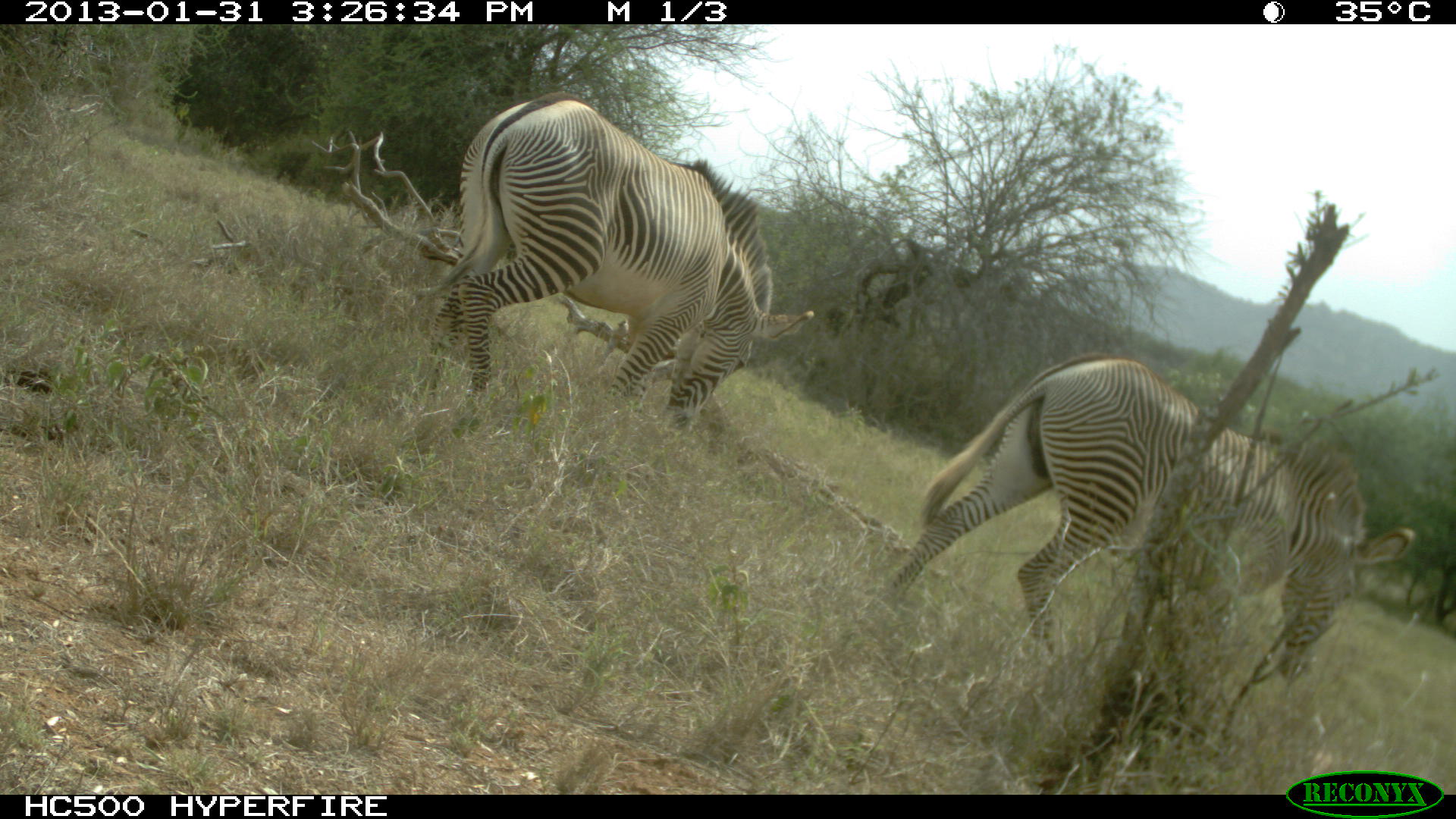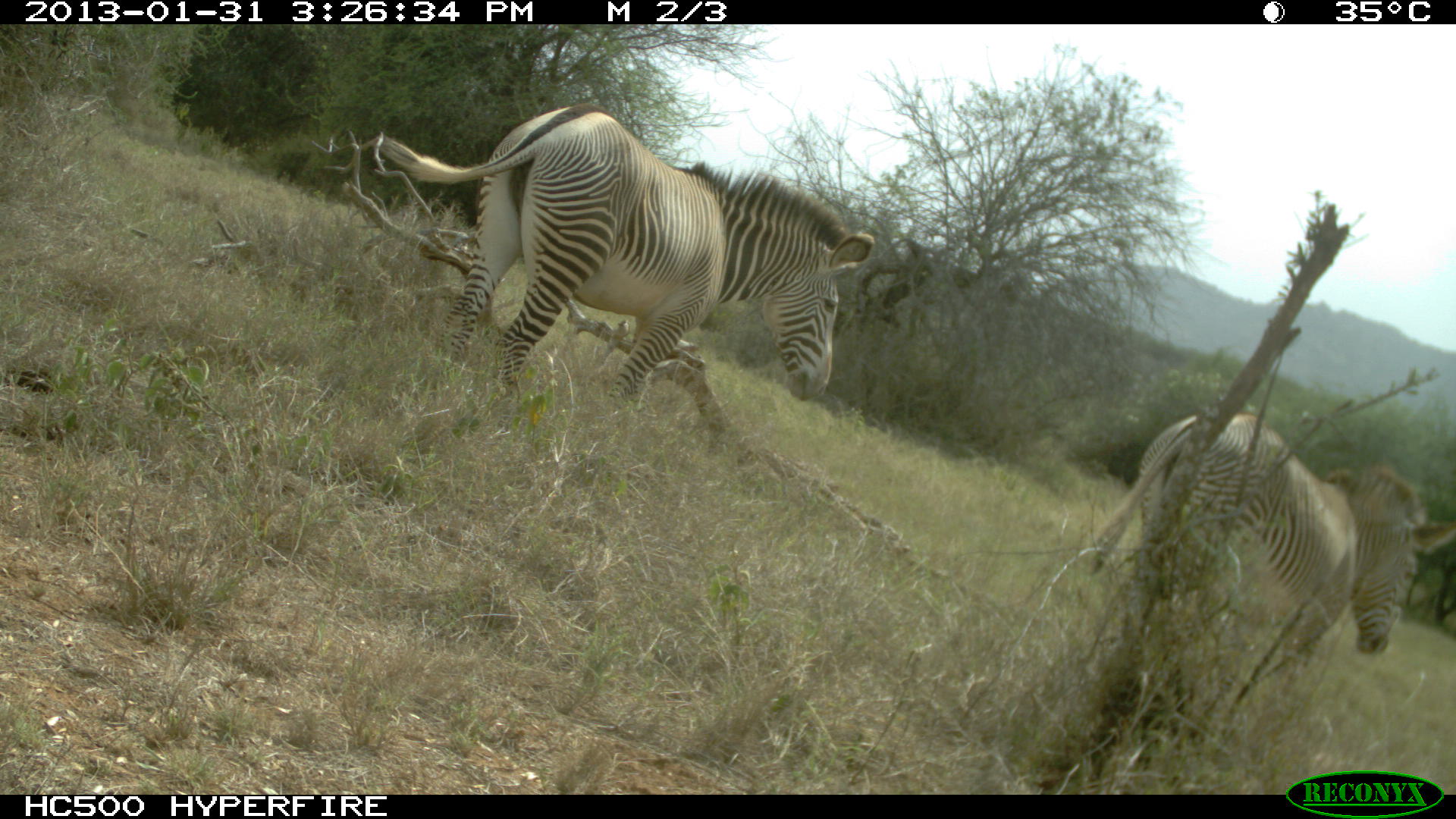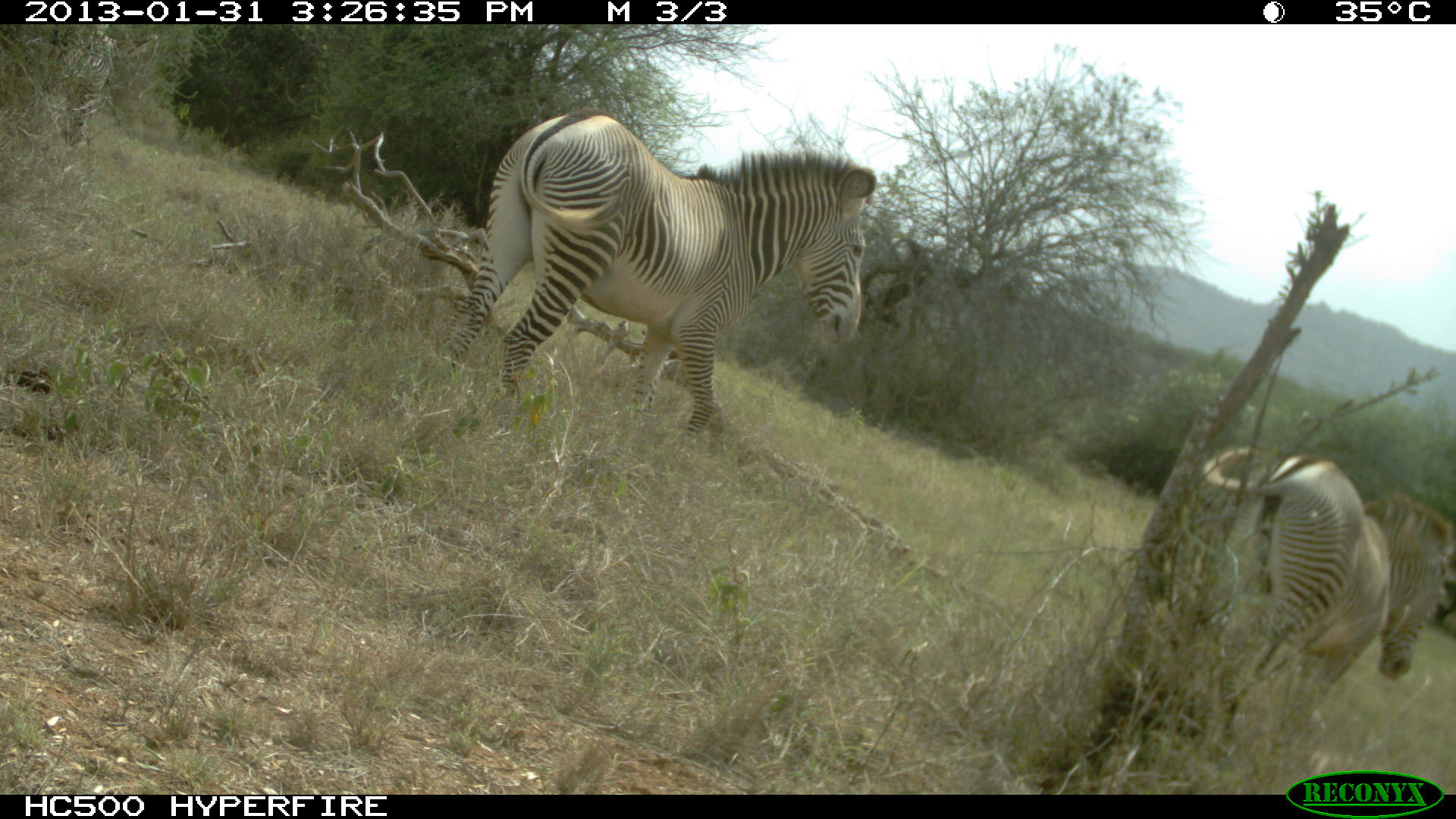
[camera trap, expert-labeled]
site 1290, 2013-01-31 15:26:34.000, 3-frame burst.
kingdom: Animalia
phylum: Chordata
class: Mammalia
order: Perissodactyla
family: Equidae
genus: Equus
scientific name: Equus grevyi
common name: grévy's zebra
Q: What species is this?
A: Equus grevyi (grévy's zebra).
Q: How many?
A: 2.